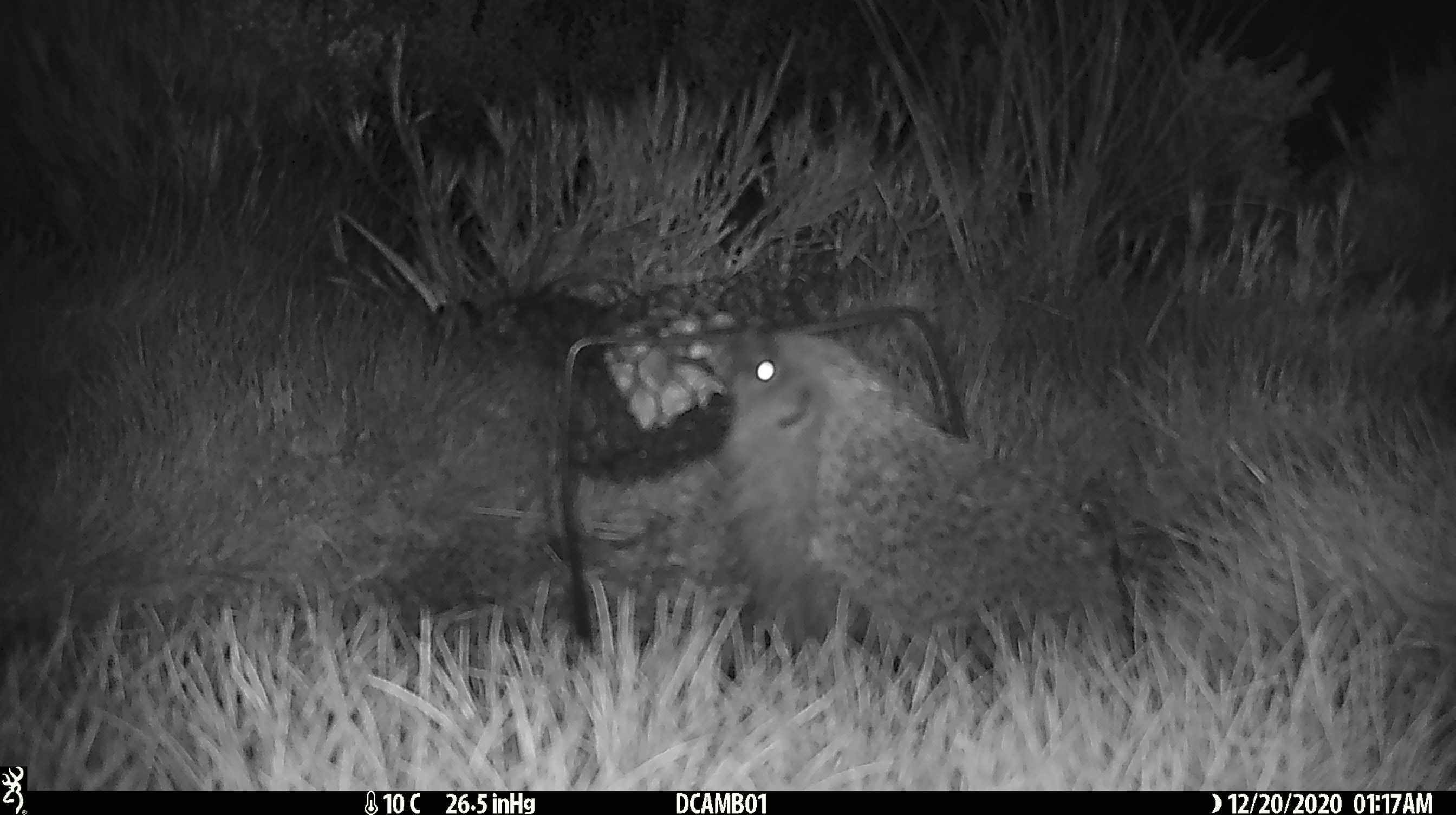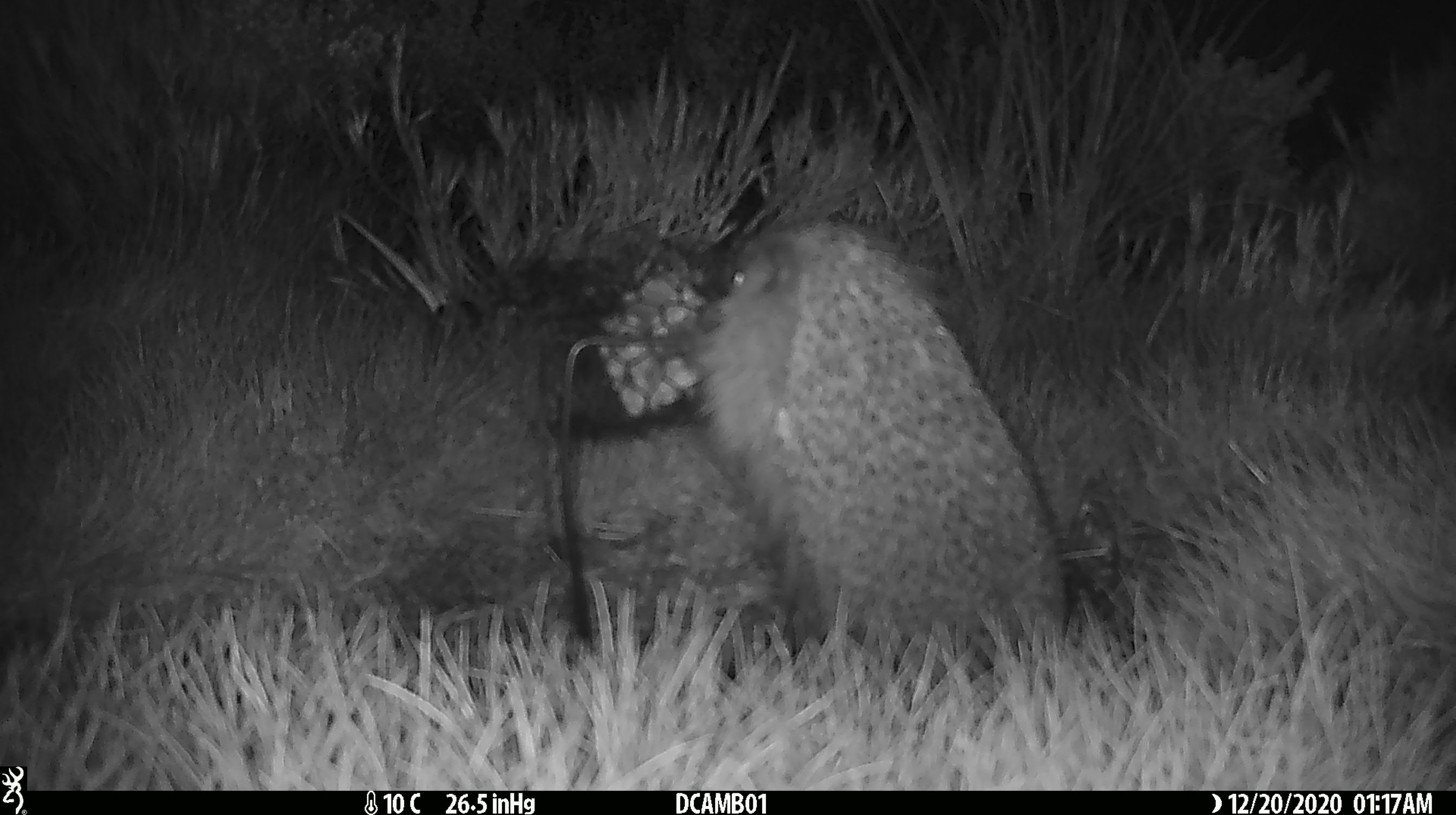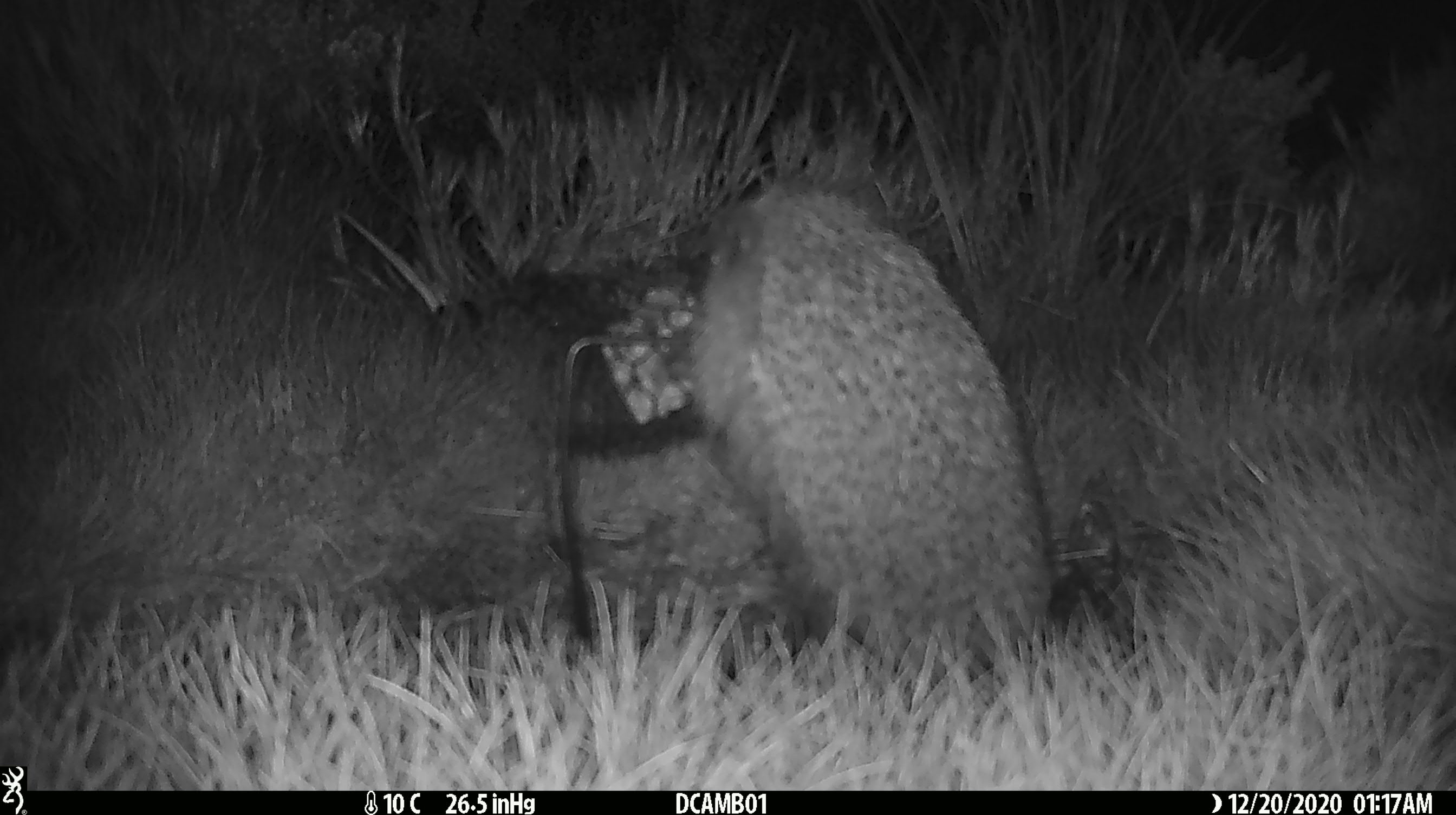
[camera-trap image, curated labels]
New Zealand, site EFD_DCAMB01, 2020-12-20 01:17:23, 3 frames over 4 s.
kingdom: Animalia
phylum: Chordata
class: Mammalia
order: Eulipotyphla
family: Erinaceidae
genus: Erinaceus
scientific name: Erinaceus europaeus europaeus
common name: european hedgehog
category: hedgehog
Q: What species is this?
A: Hedgehog (european hedgehog) (Erinaceus europaeus europaeus).